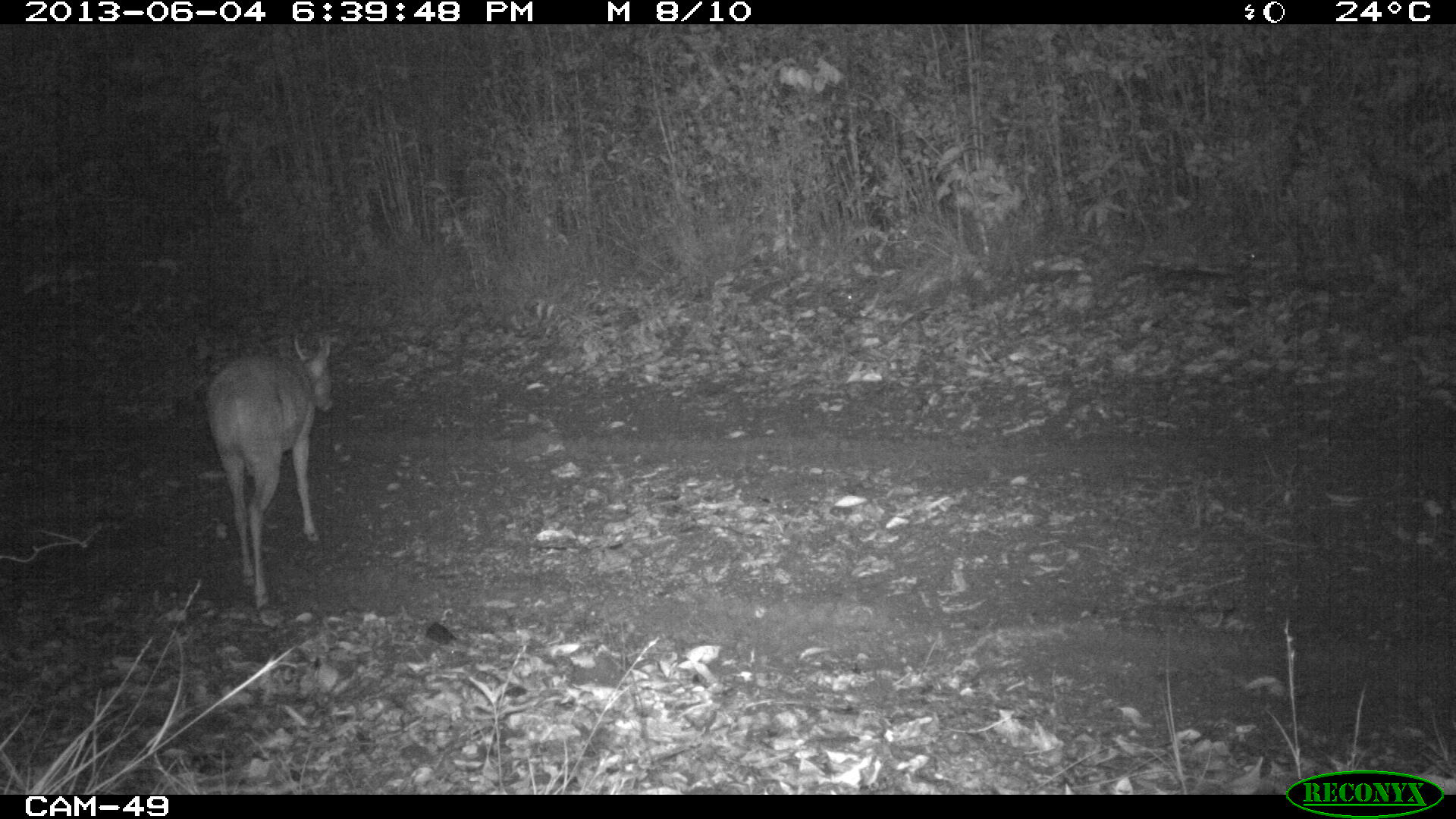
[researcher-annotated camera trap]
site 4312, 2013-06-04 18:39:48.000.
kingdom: Animalia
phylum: Chordata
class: Mammalia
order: Artiodactyla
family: Cervidae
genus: Mazama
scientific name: Mazama temama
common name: central american red brocket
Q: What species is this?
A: Mazama temama (central american red brocket).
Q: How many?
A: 1.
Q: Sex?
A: Male.